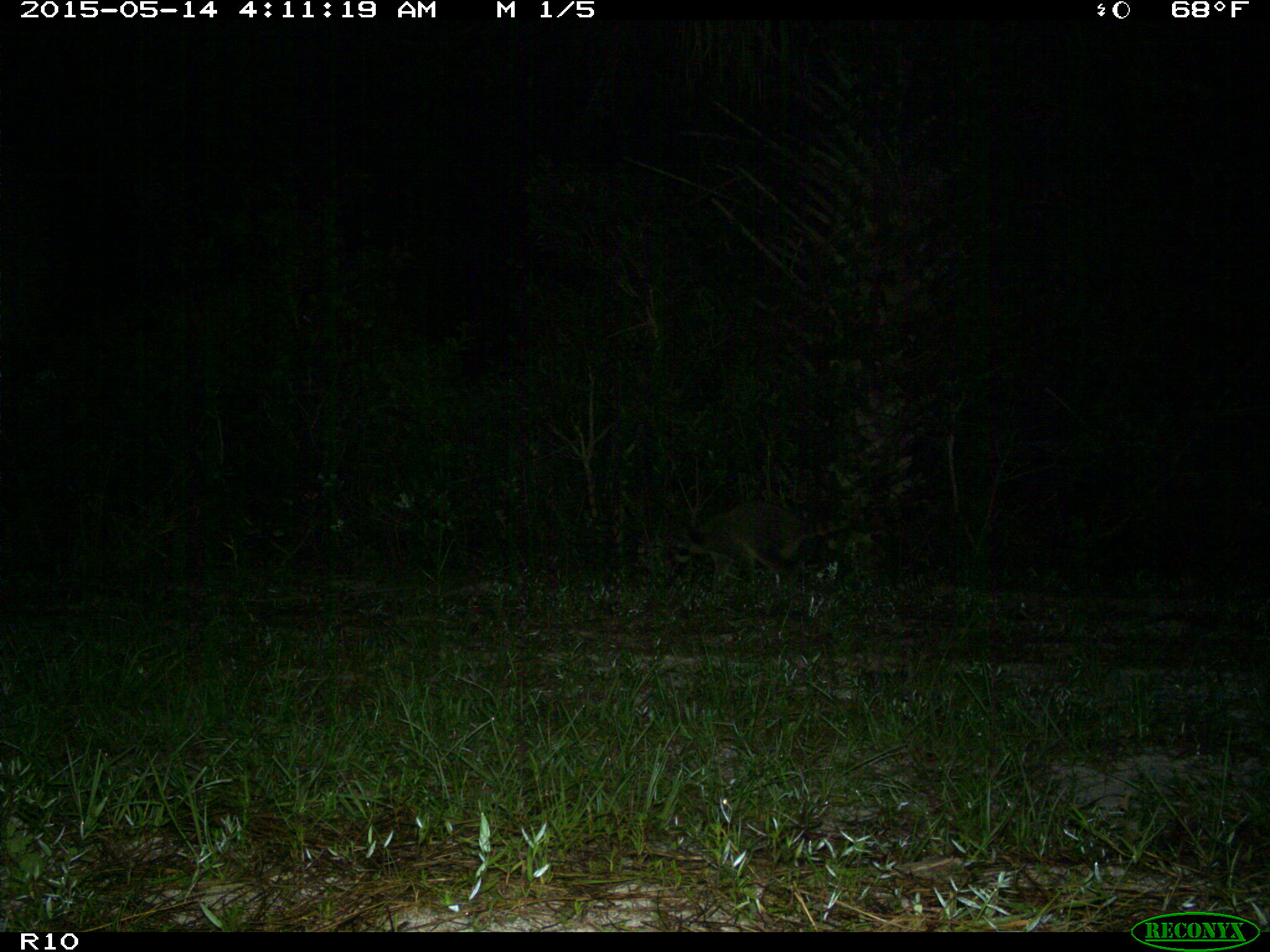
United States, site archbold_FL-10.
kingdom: Animalia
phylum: Chordata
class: Mammalia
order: Carnivora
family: Procyonidae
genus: Procyon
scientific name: Procyon lotor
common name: common raccoon